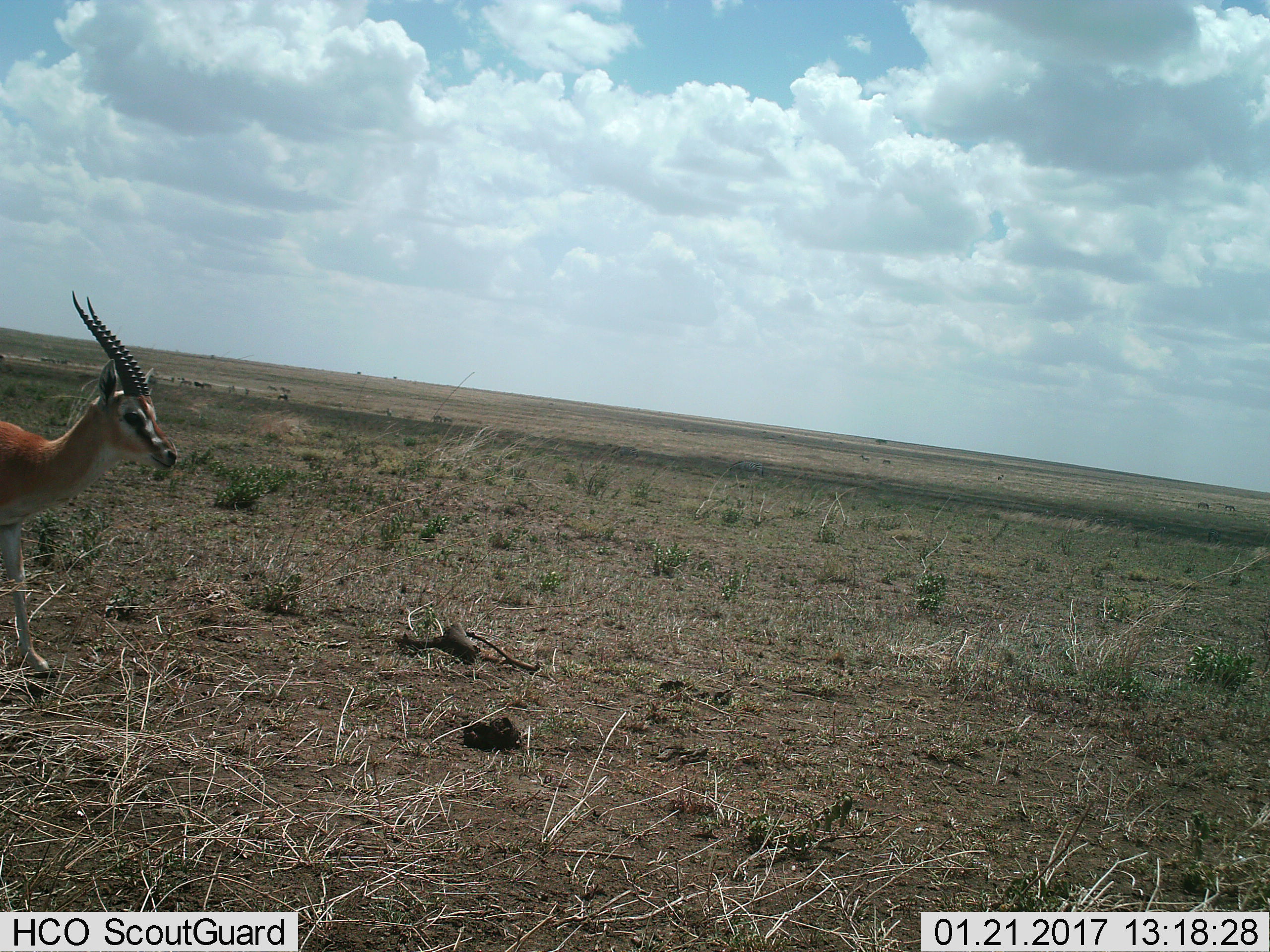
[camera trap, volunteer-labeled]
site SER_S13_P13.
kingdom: Animalia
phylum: Chordata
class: Mammalia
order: Artiodactyla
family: Bovidae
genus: Eudorcas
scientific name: Eudorcas thomsonii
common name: thomson's gazelle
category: gazellethomsons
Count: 1.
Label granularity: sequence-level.